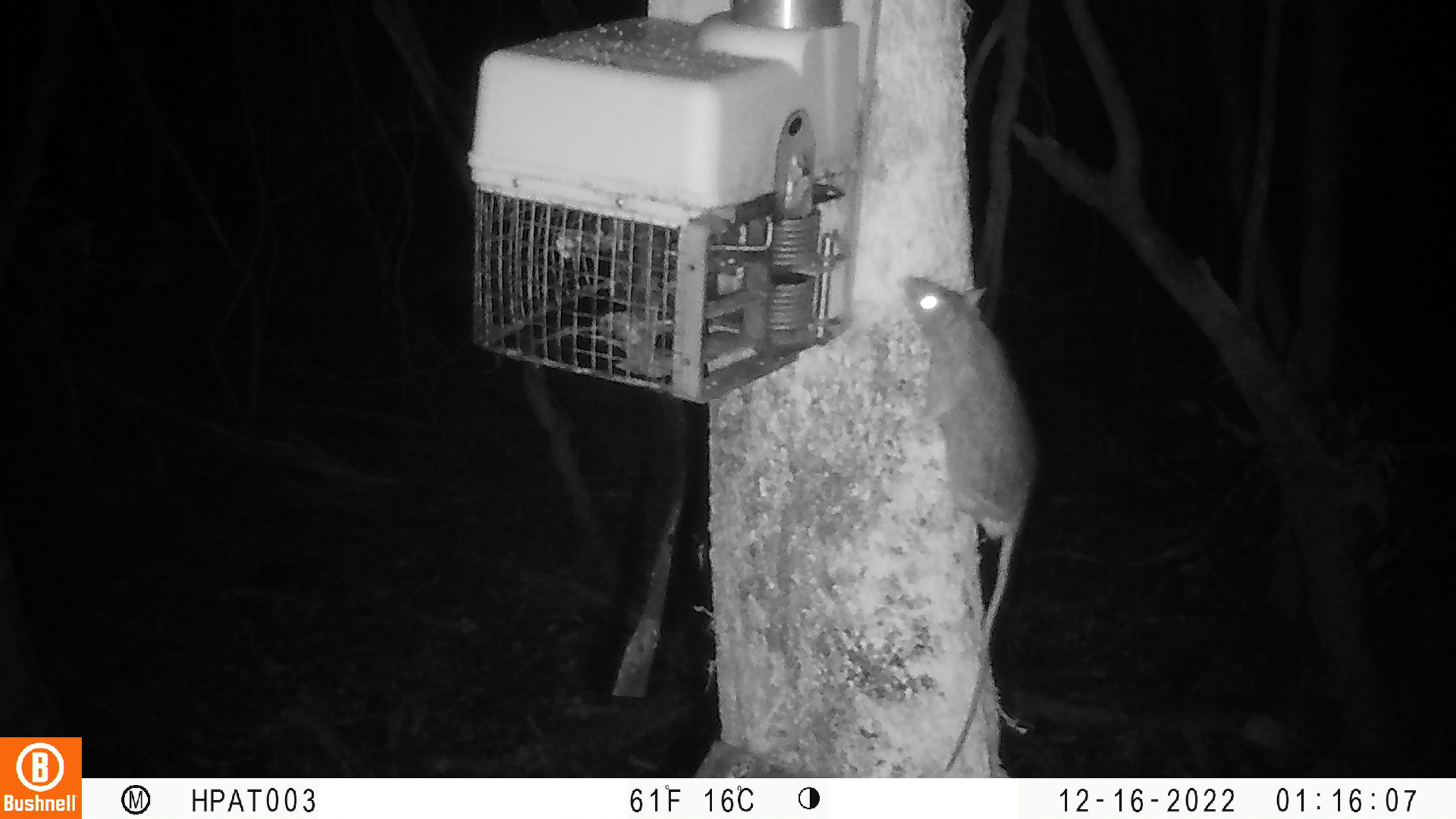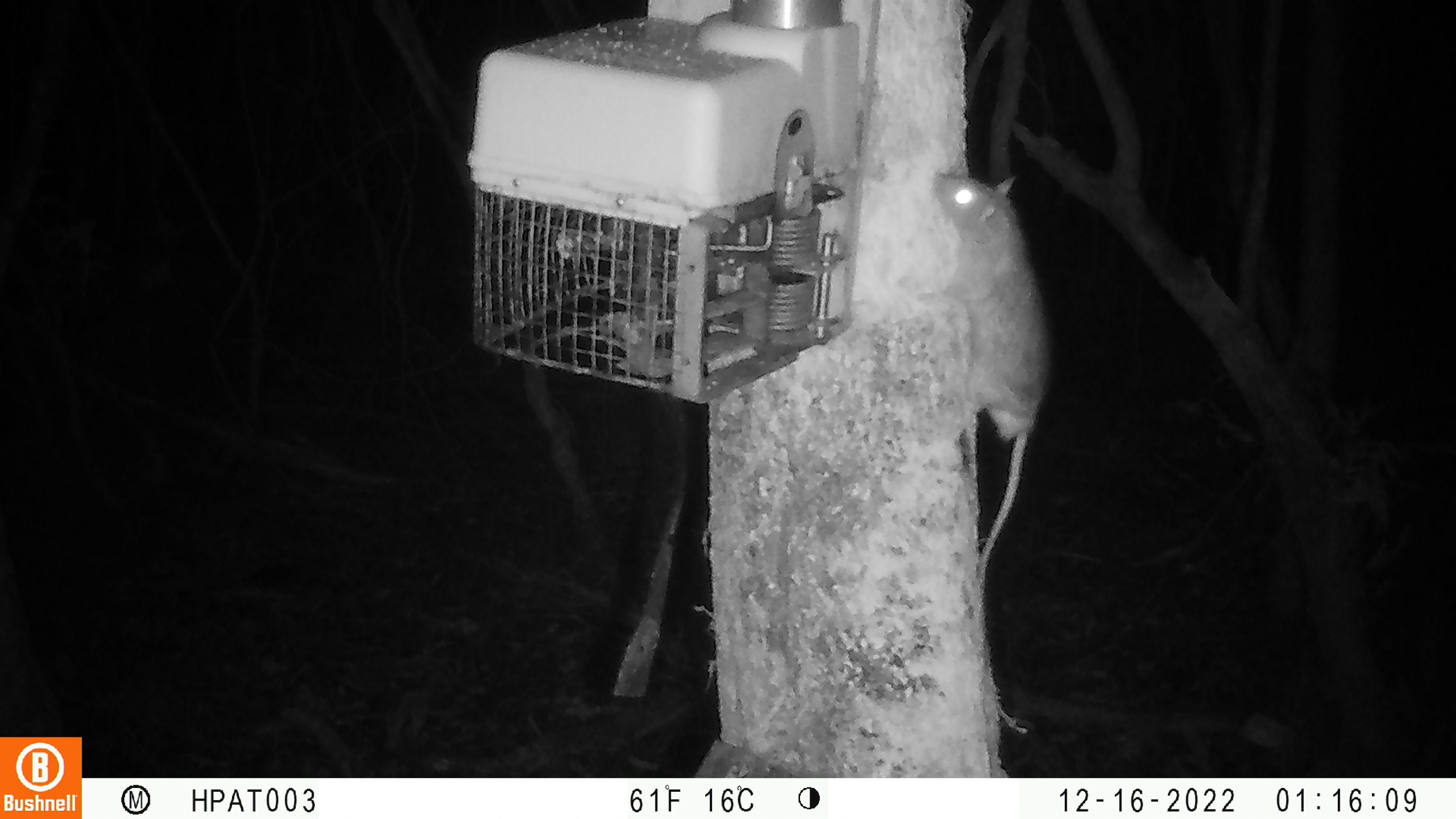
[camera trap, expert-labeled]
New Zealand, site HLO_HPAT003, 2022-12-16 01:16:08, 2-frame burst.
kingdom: Animalia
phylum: Chordata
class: Mammalia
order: Rodentia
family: Muridae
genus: Rattus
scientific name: Rattus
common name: rat